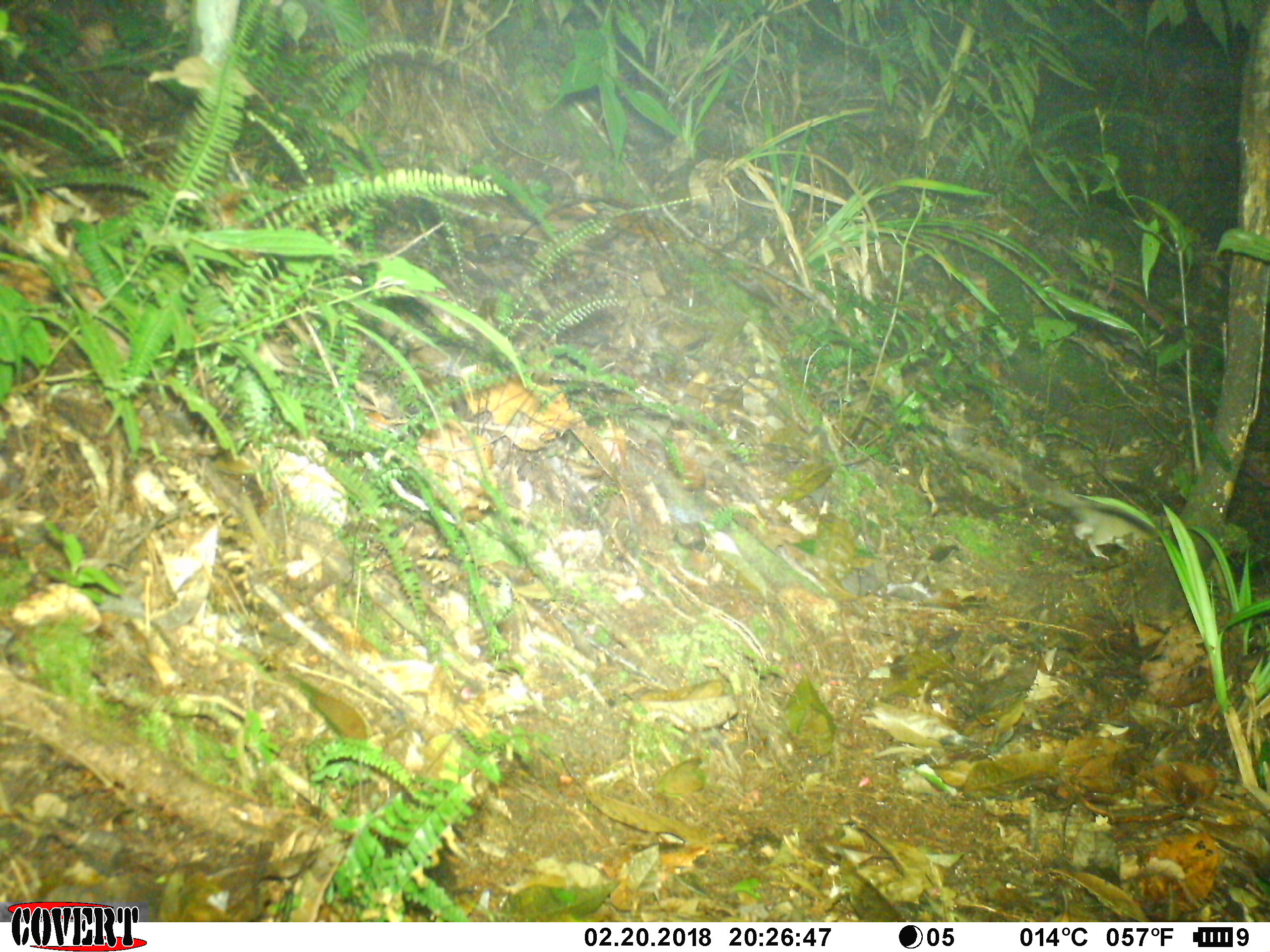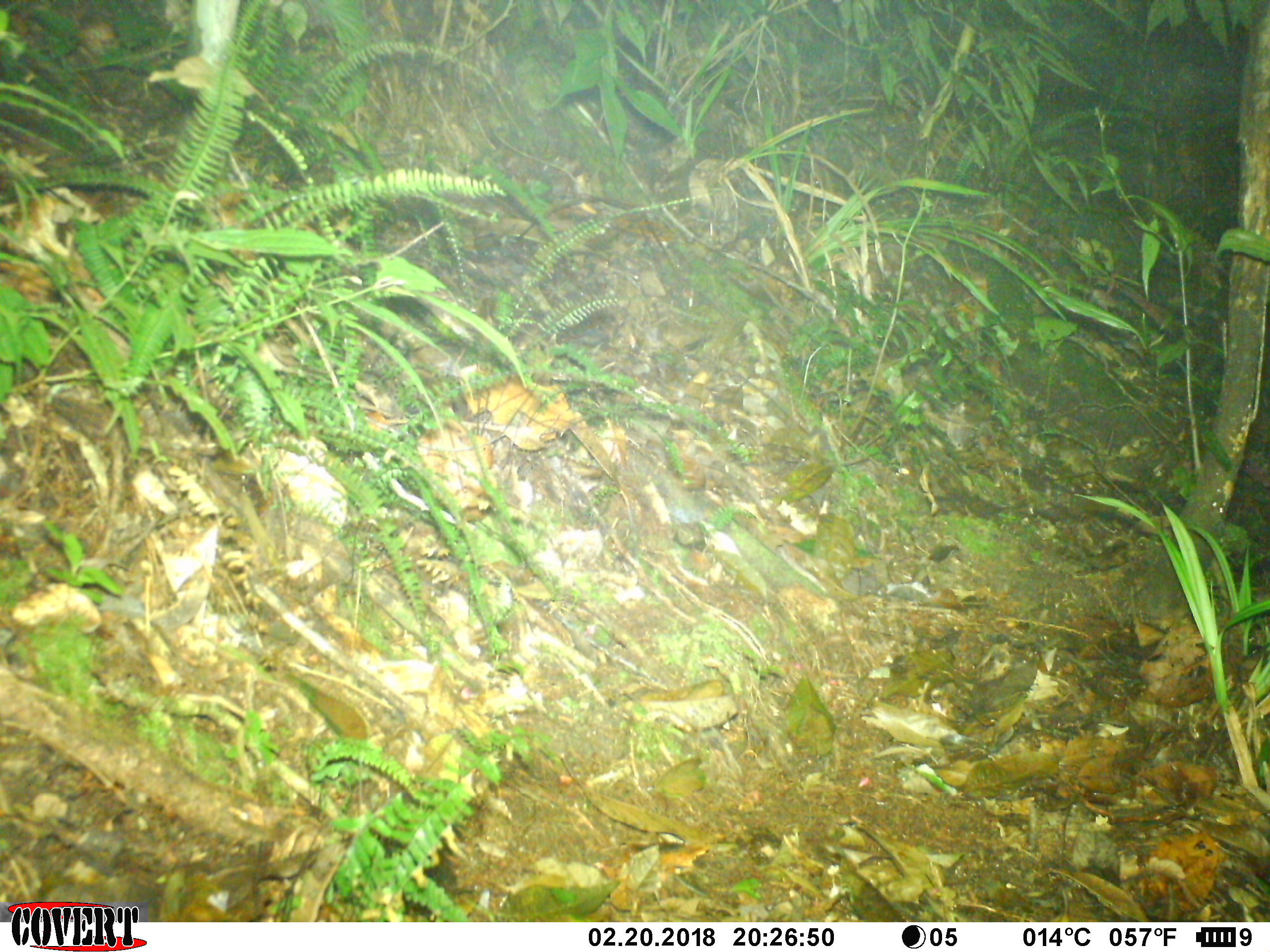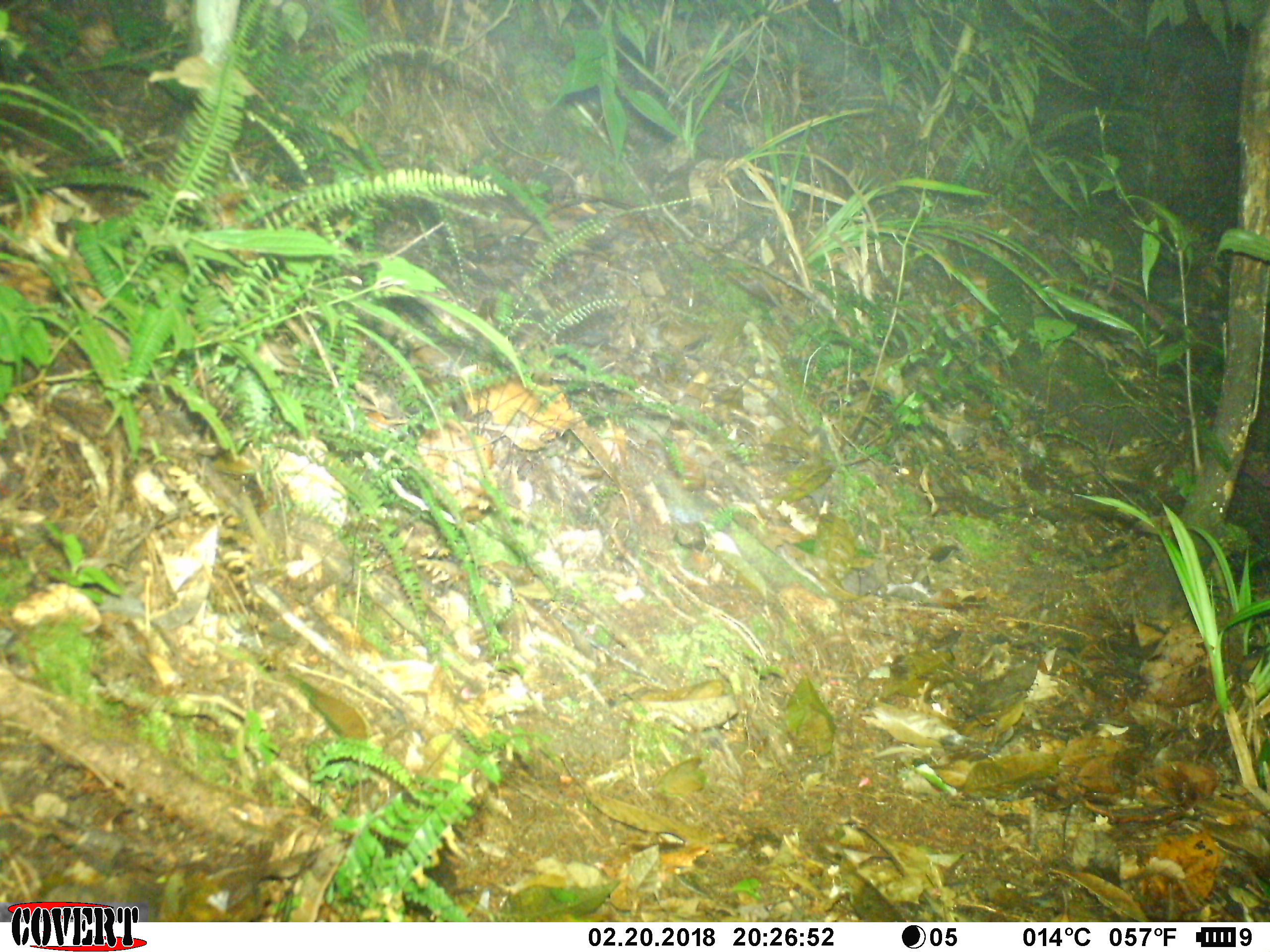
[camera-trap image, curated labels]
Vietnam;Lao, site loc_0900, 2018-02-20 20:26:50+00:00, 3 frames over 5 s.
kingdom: Animalia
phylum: Chordata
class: Mammalia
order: Rodentia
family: Muridae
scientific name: Muridae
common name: old-world mice and rats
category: unidentified murid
Unidentified murid (old-world mice and rats) (Muridae). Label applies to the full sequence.